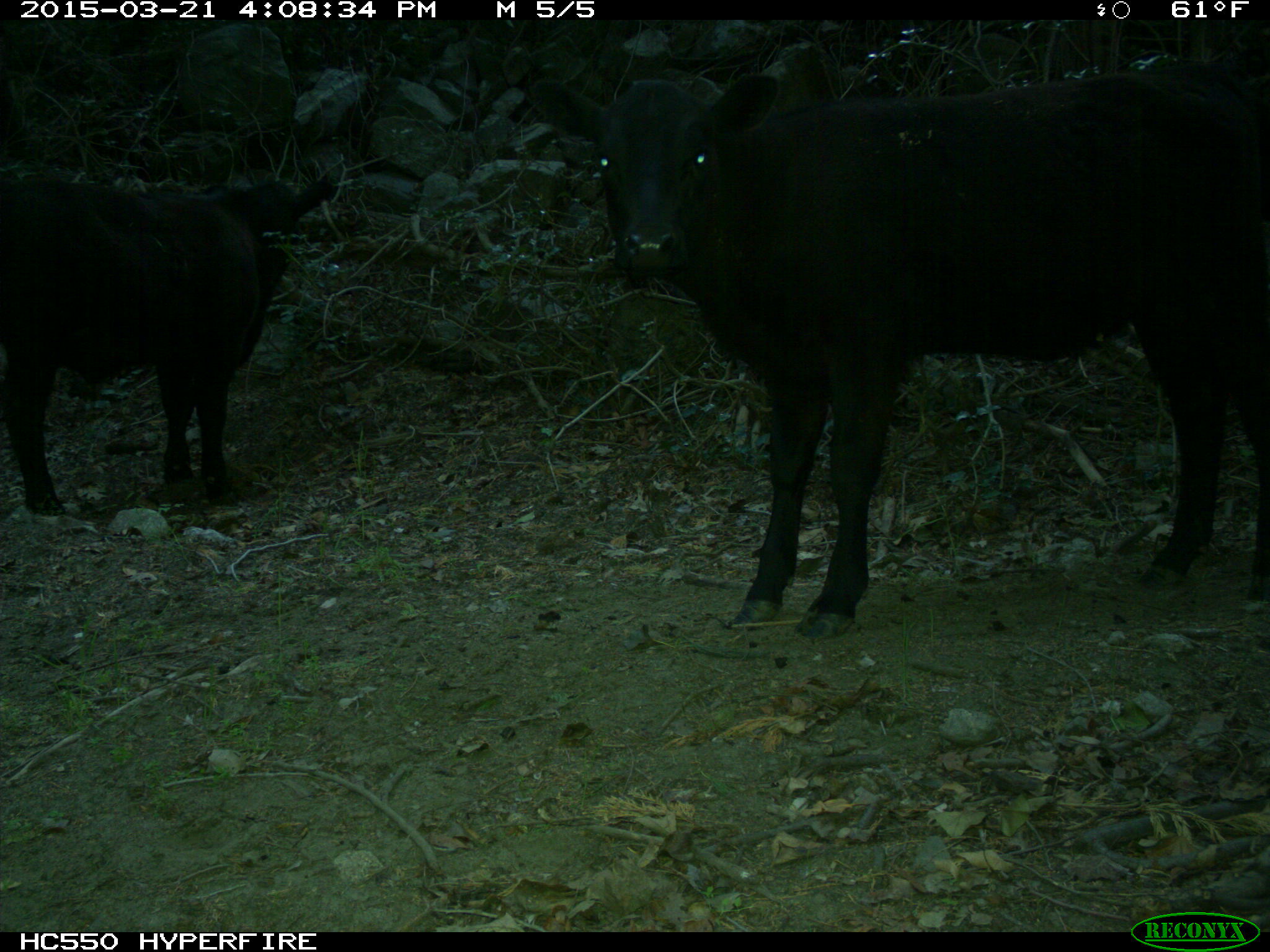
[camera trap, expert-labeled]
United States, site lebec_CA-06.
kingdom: Animalia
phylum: Chordata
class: Mammalia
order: Artiodactyla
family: Bovidae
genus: Bos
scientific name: Bos taurus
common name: domestic cow